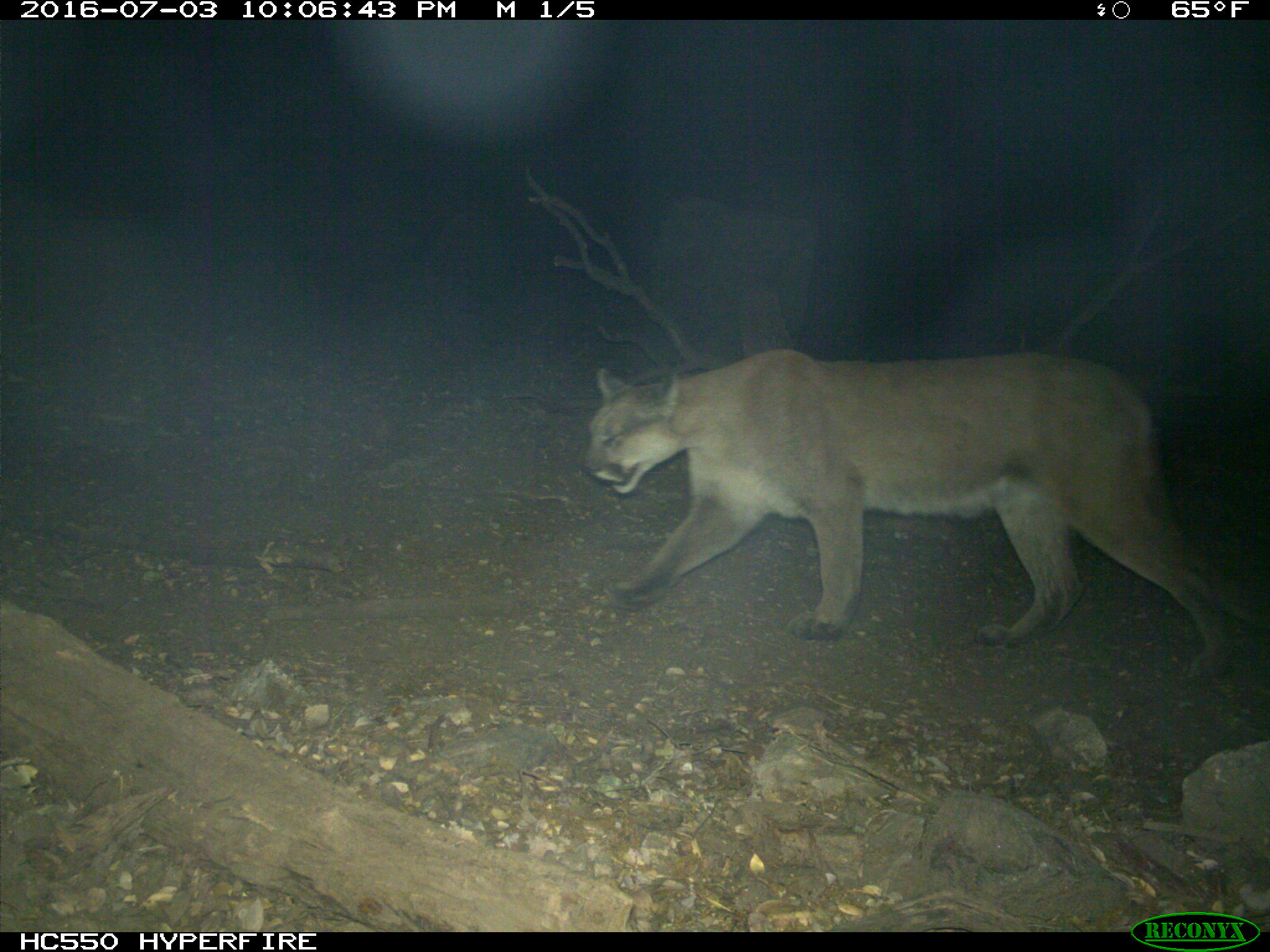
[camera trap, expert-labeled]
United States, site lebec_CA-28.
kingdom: Animalia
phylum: Chordata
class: Mammalia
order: Carnivora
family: Felidae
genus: Puma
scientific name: Puma concolor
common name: mountain lion